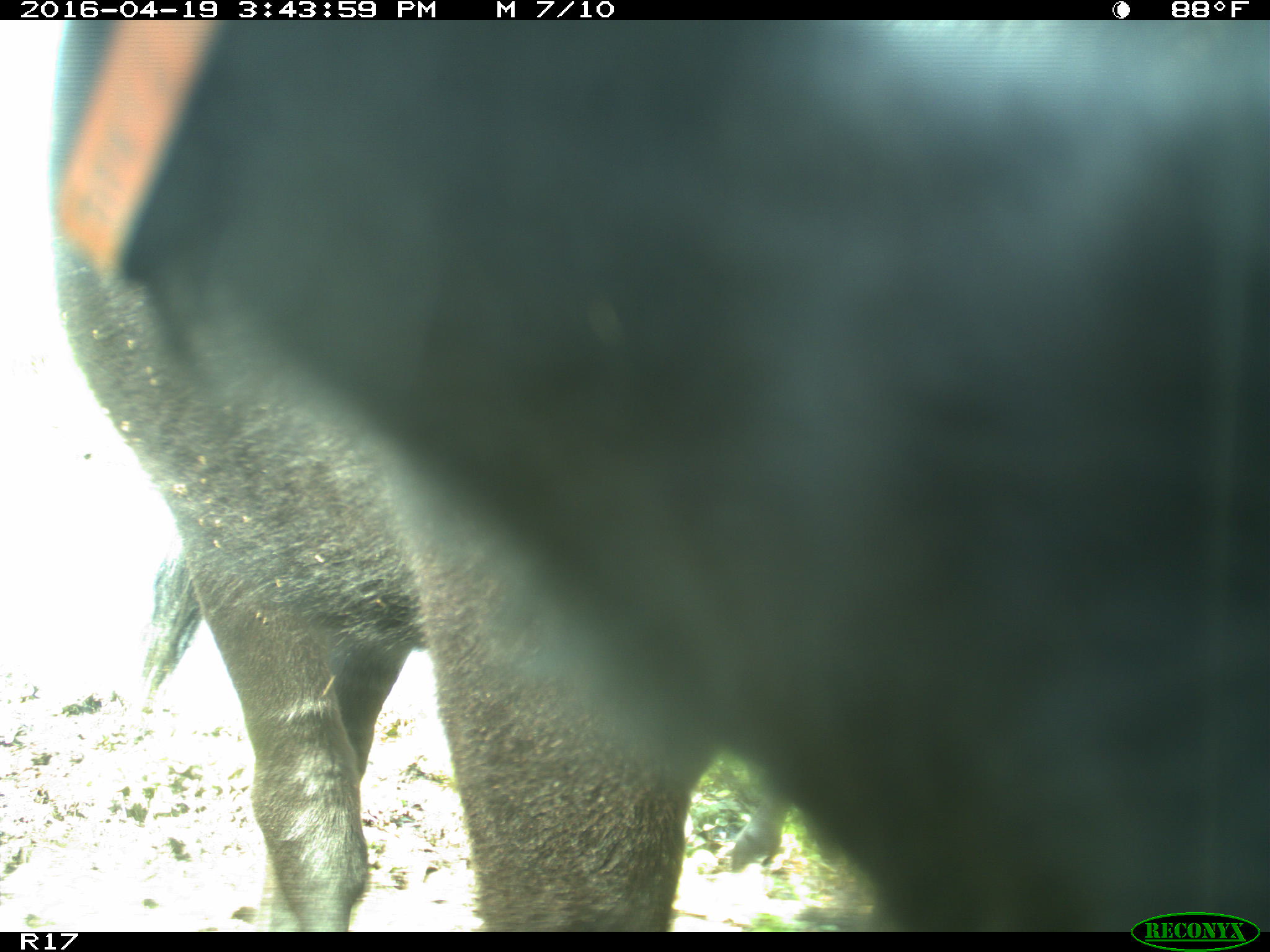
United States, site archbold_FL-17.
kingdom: Animalia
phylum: Chordata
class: Mammalia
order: Artiodactyla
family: Bovidae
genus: Bos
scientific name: Bos taurus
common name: domestic cow